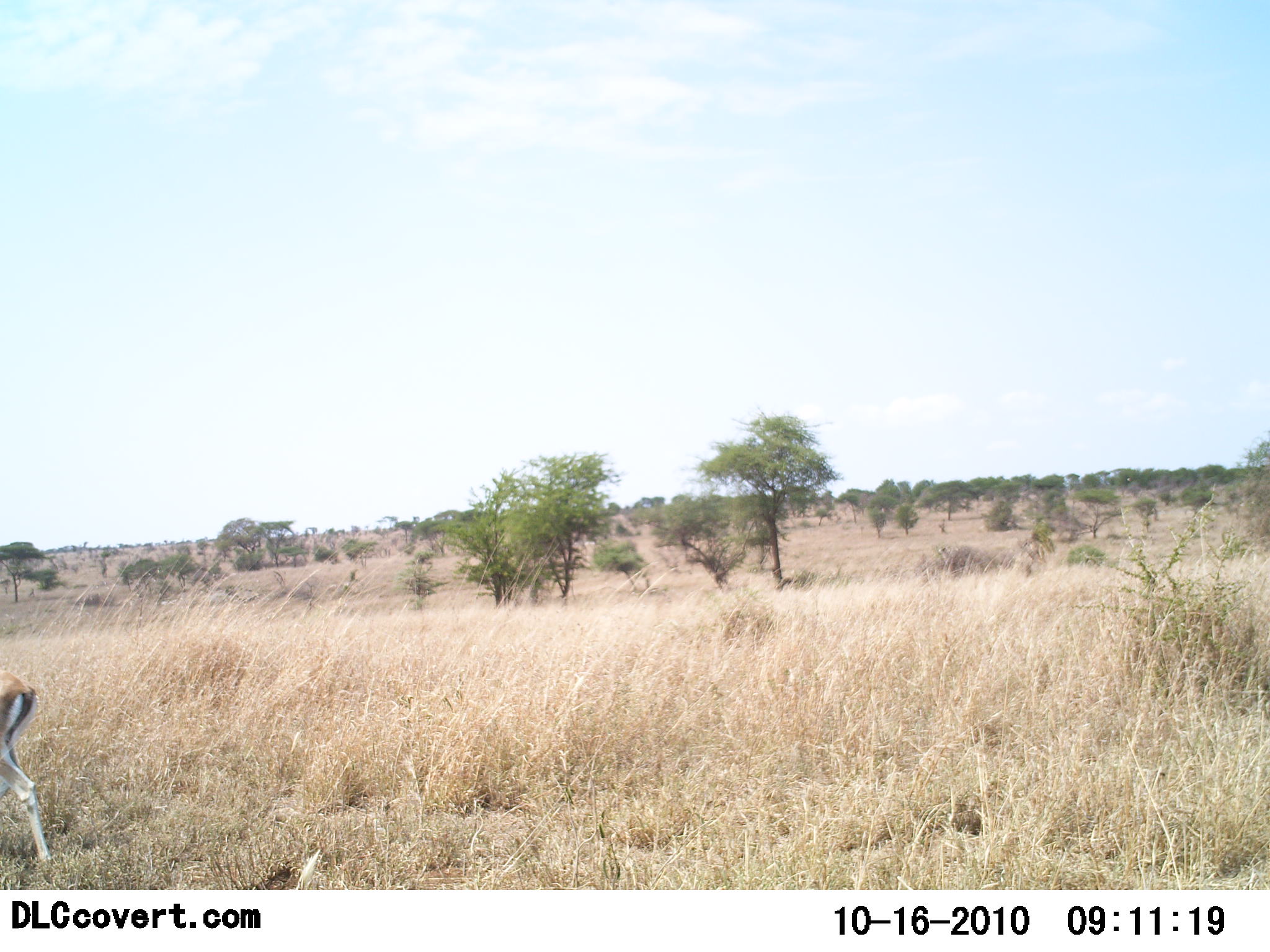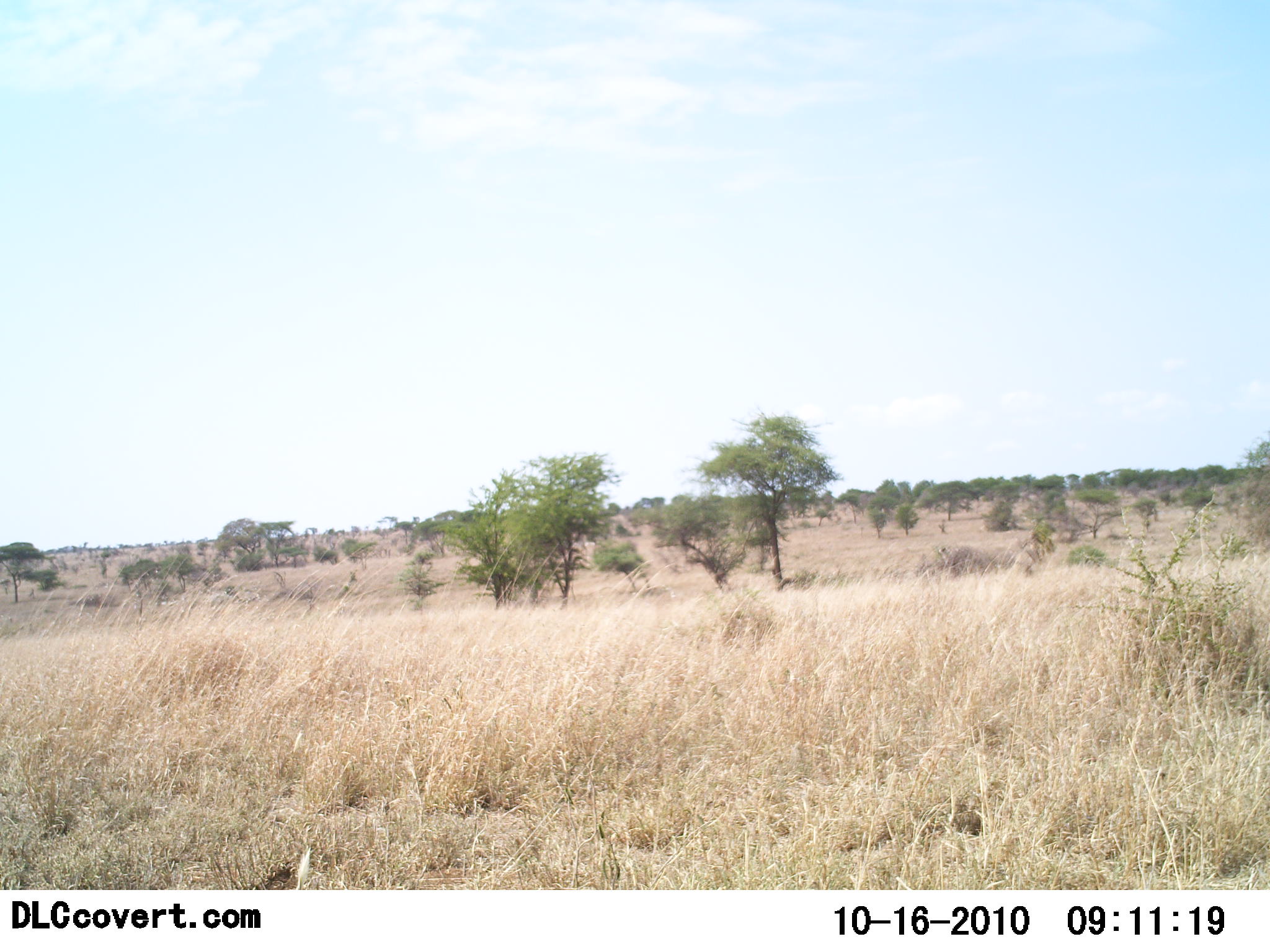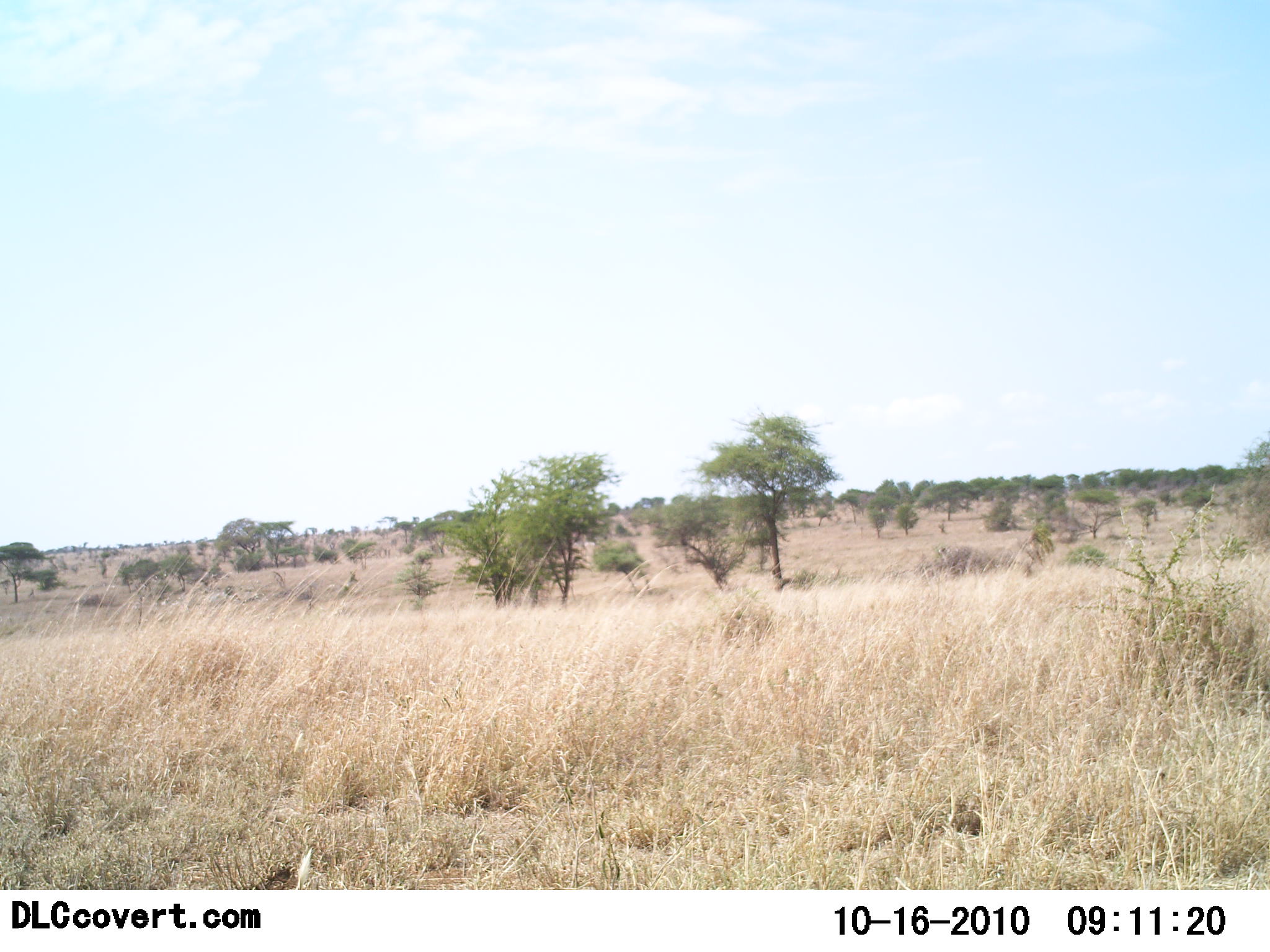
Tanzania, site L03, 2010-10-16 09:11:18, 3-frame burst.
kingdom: Animalia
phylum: Chordata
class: Mammalia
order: Artiodactyla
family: Bovidae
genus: Eudorcas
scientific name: Eudorcas thomsonii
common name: thomson's gazelle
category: gazellethomsons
Gazellethomsons (thomson's gazelle) (Eudorcas thomsonii), count 1. Behavior (volunteer vote fractions): standing 6%, resting 0%, moving 94%, interacting 0%. Young present (vote fraction): 0%. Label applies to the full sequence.